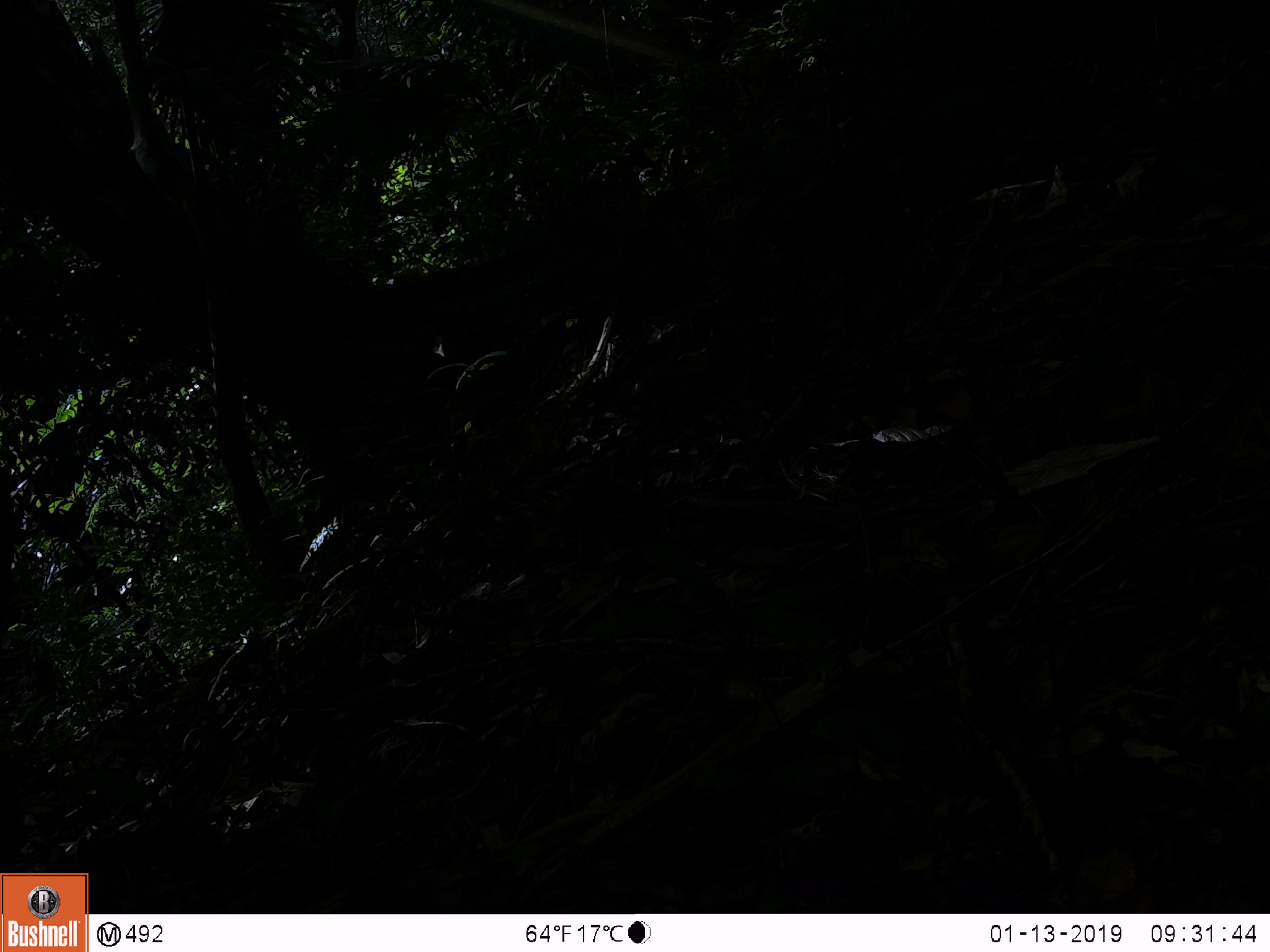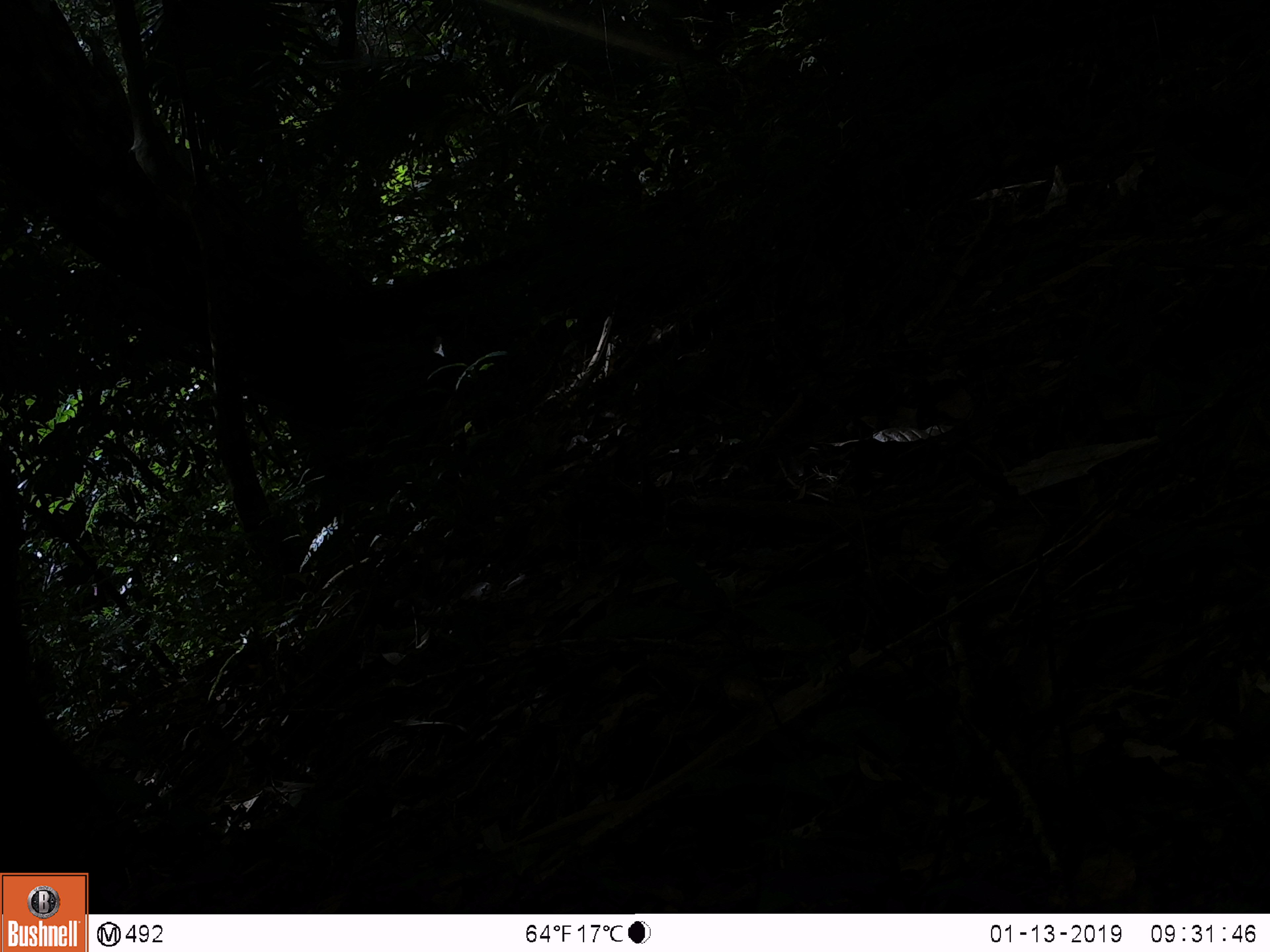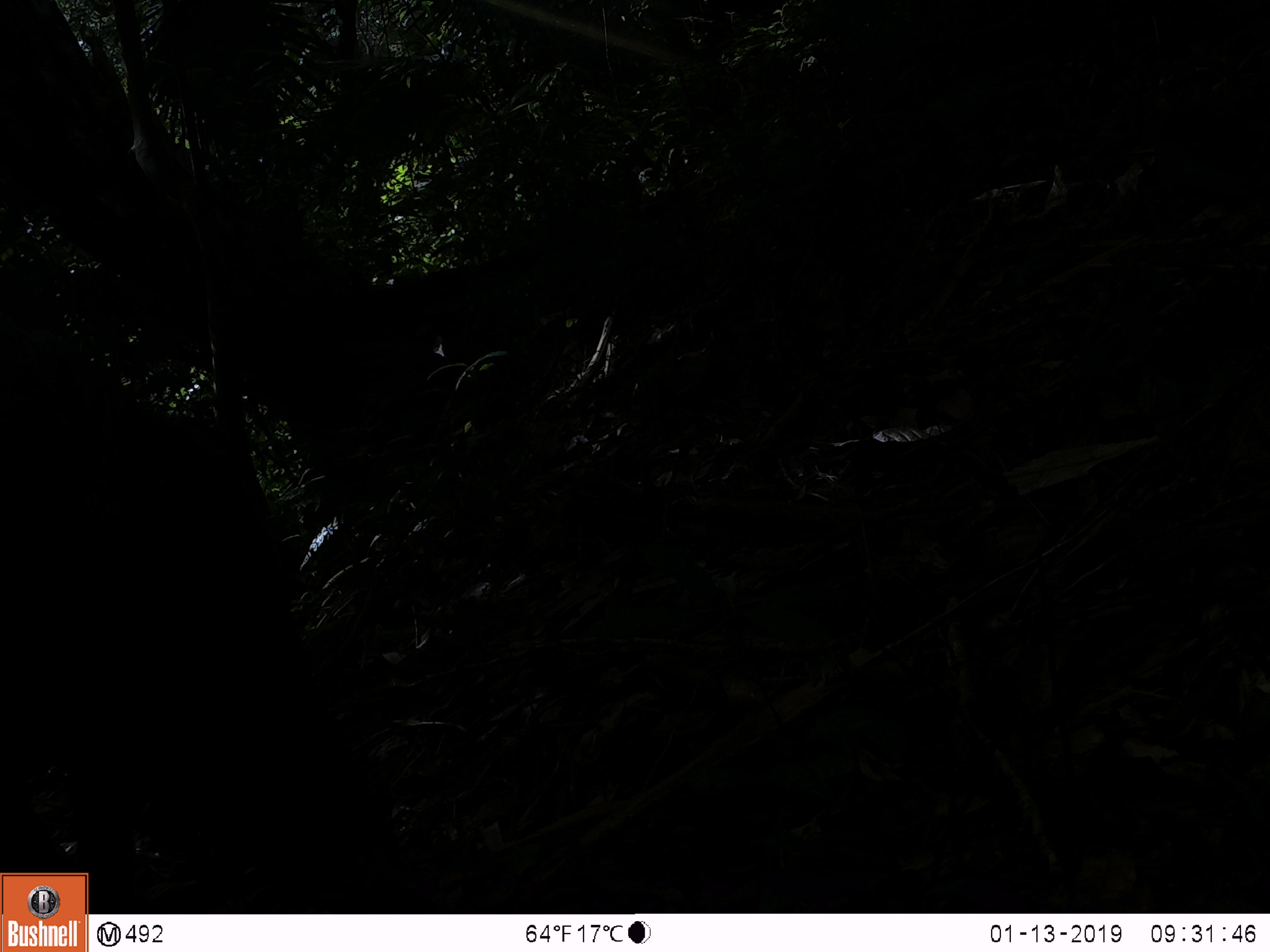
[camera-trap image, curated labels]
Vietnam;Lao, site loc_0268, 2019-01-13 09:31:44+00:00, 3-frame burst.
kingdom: Animalia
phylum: Chordata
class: Mammalia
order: Artiodactyla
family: Suidae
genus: Sus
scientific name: Sus scrofa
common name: eurasian wild pig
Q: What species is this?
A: Eurasian wild pig (Sus scrofa).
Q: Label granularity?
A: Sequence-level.